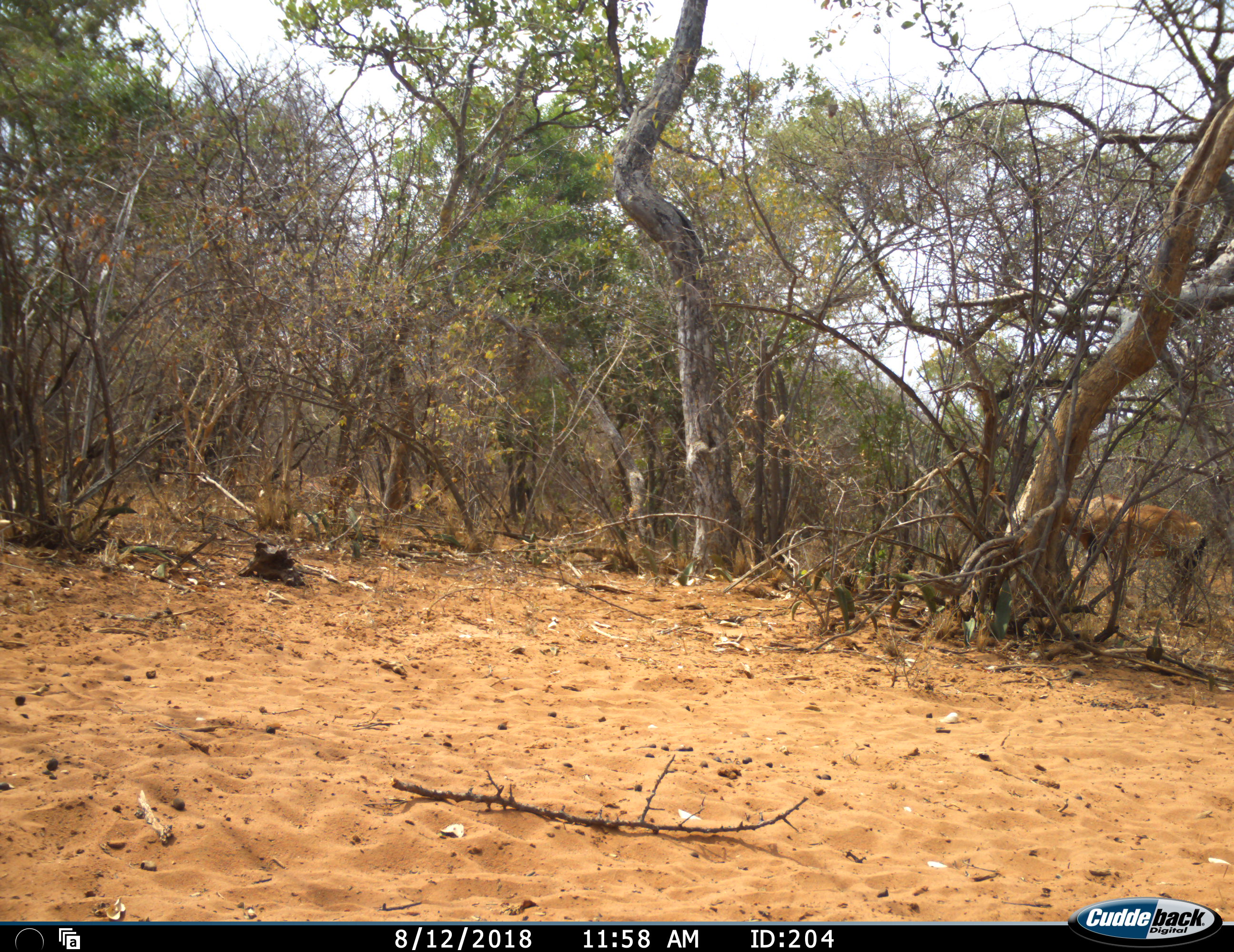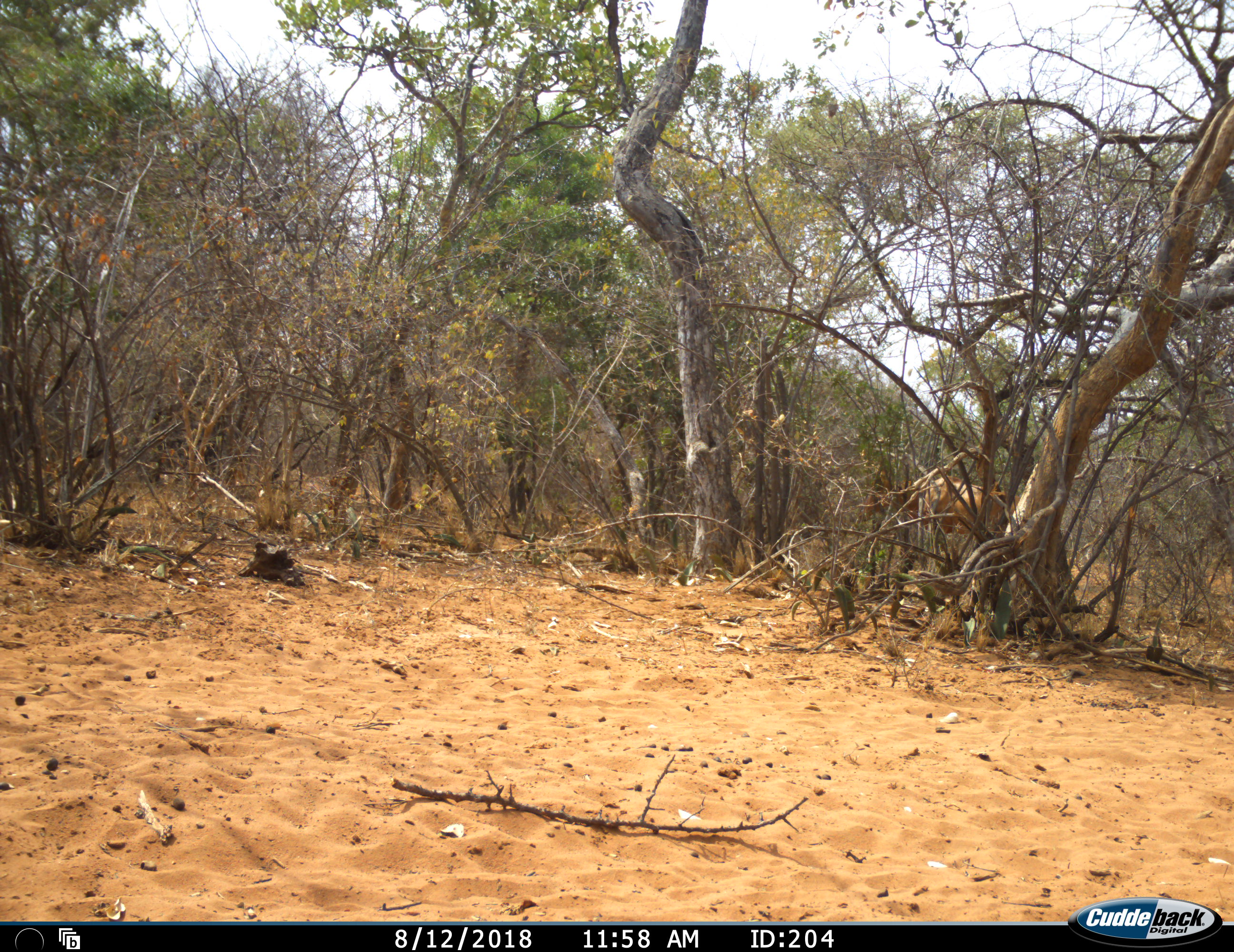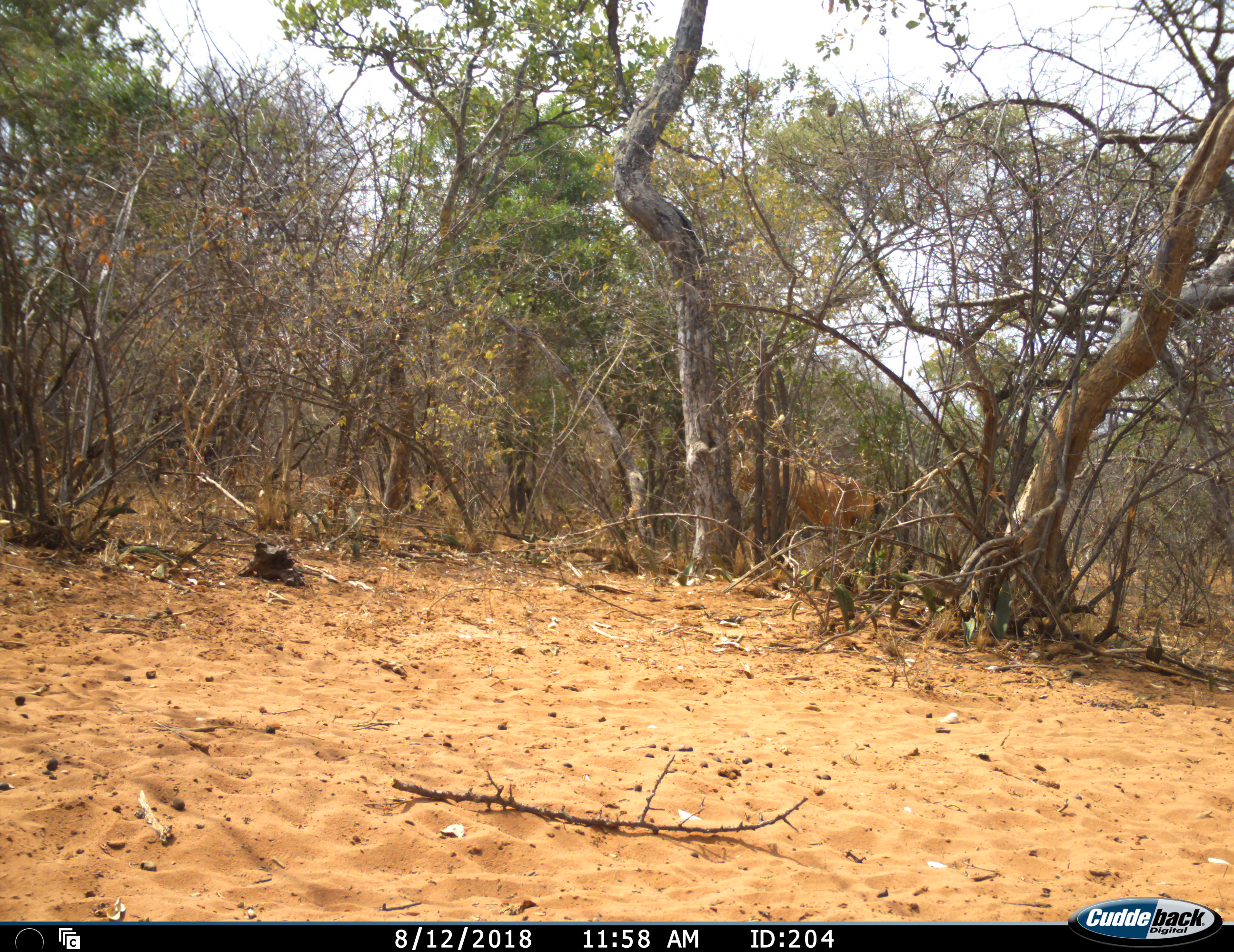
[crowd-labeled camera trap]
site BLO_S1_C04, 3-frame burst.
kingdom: Animalia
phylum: Chordata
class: Mammalia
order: Artiodactyla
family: Bovidae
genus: Alcelaphus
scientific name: Alcelaphus buselaphus caama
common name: red hartebeest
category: hartebeestred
Hartebeestred (red hartebeest) (Alcelaphus buselaphus caama), count 1. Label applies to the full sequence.